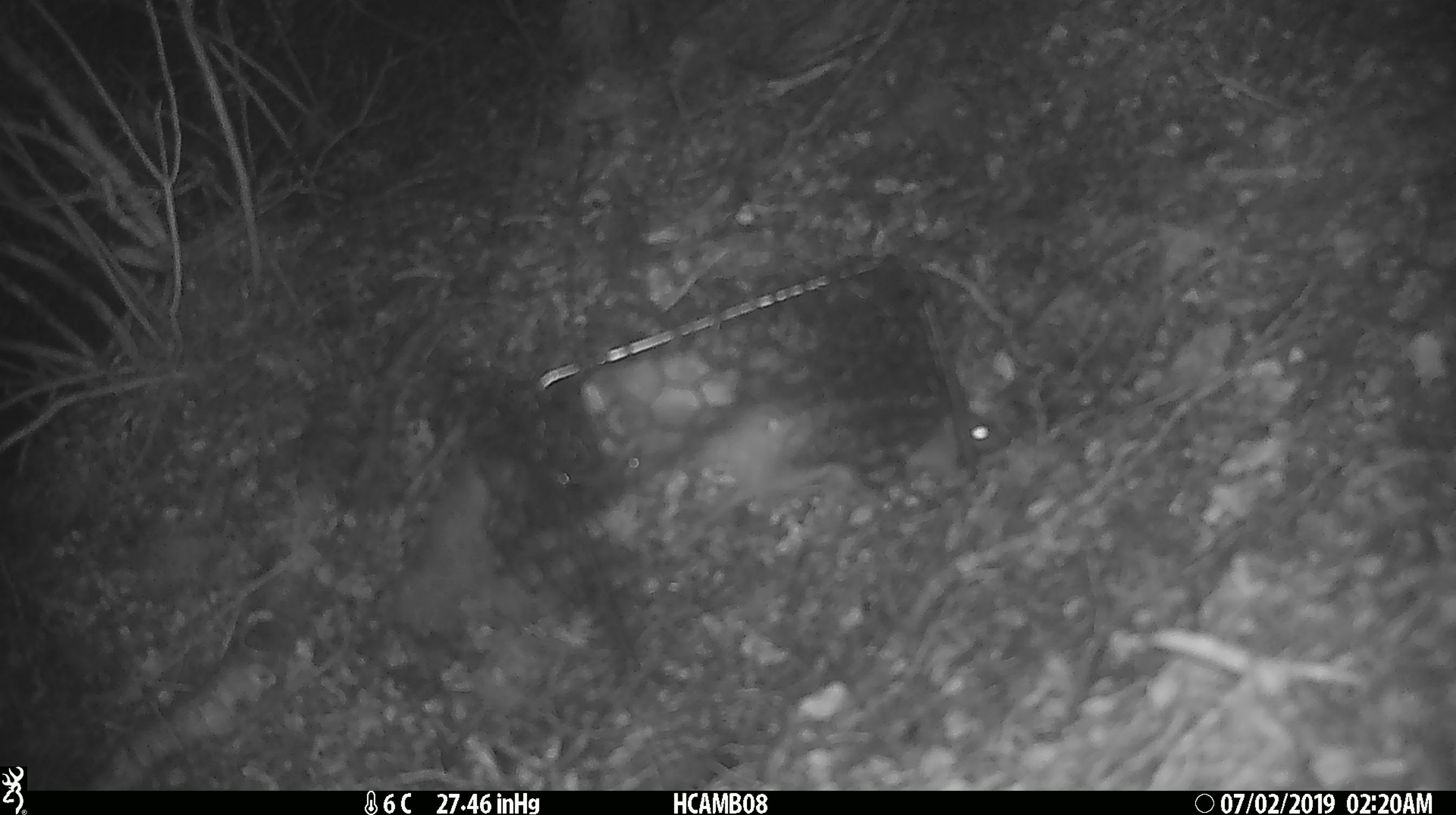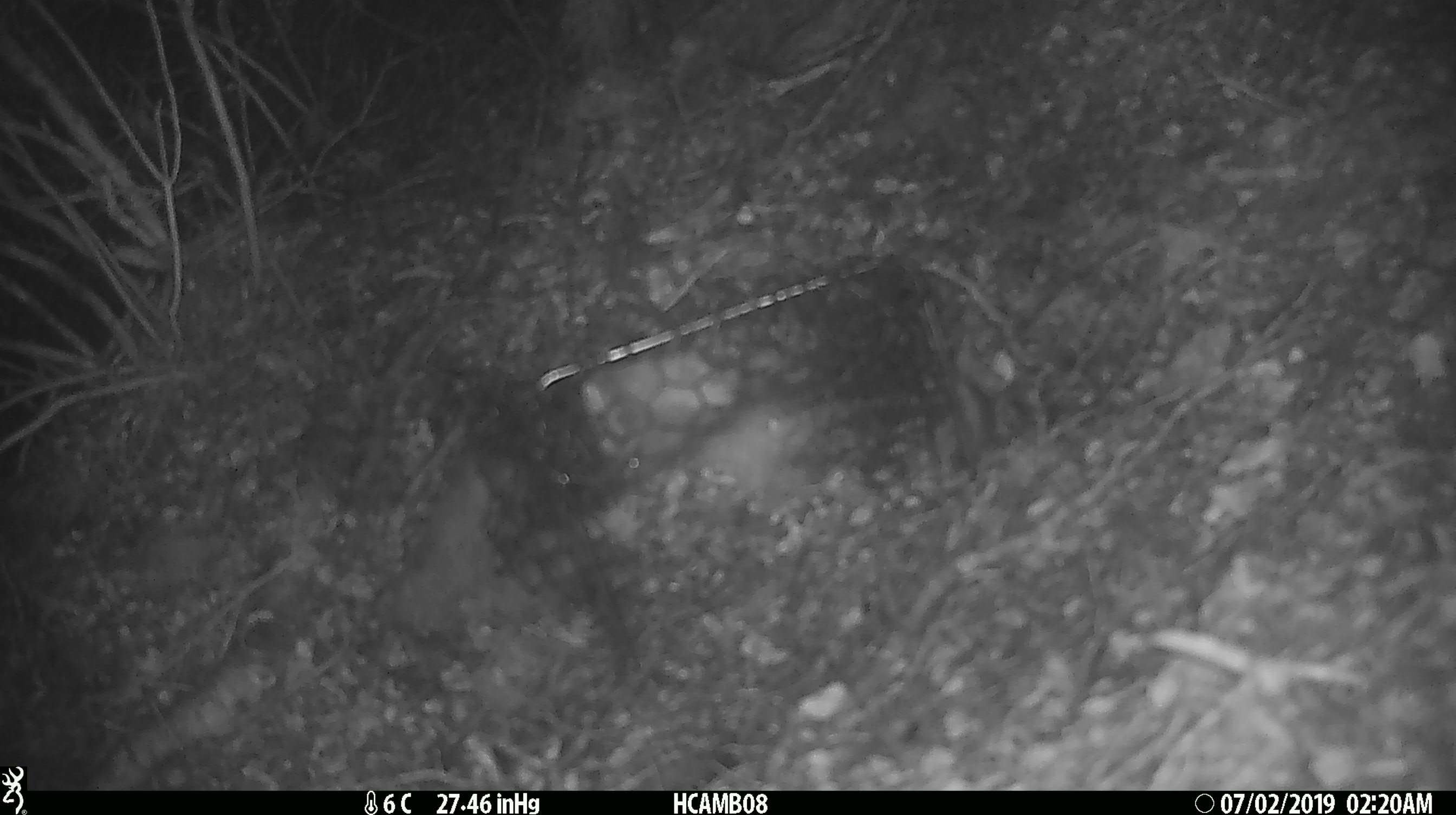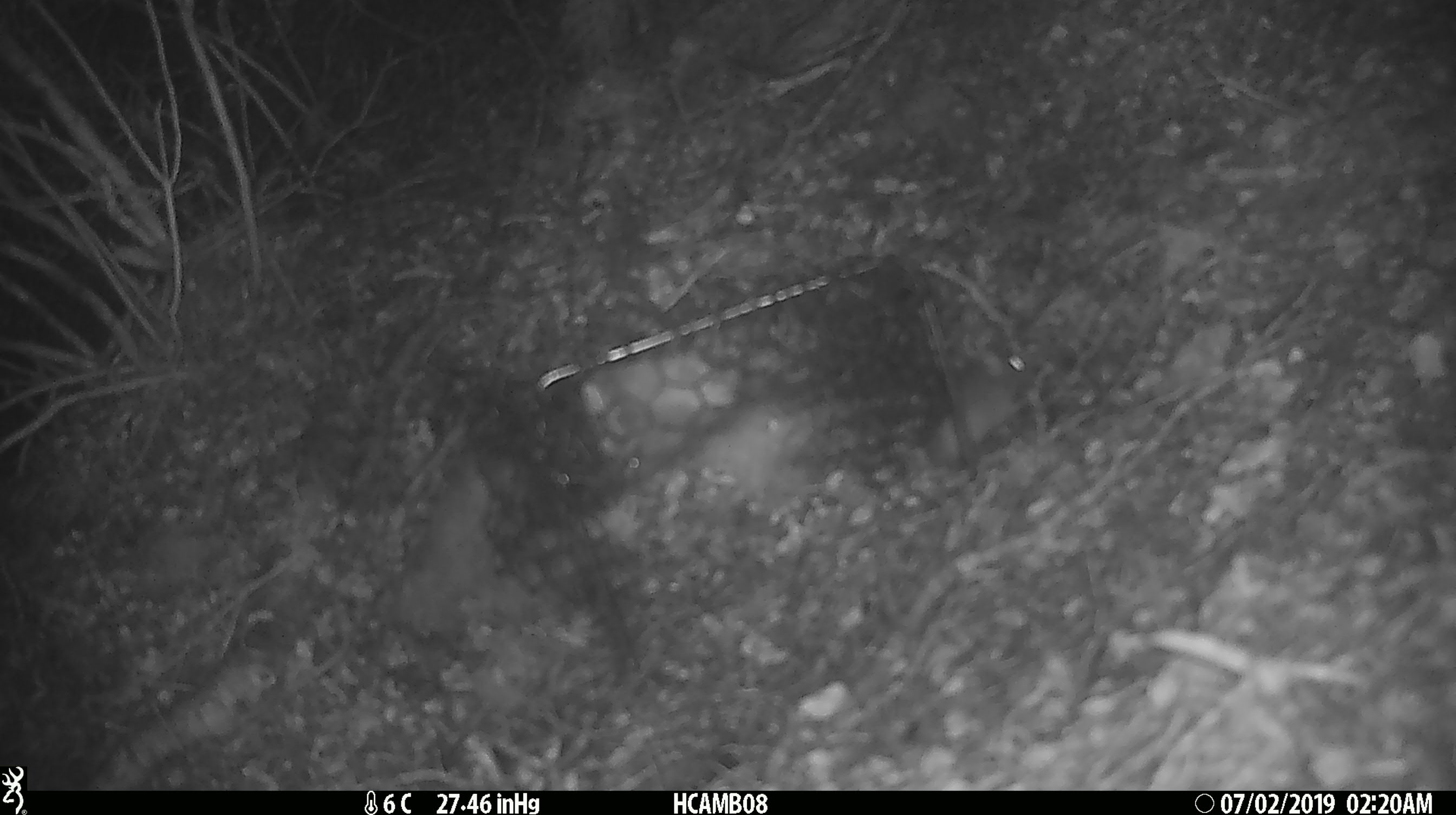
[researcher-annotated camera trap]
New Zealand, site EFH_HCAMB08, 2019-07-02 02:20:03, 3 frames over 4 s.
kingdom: Animalia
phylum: Chordata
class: Mammalia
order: Rodentia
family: Muridae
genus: Mus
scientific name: Mus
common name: mouse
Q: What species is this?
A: Mouse (Mus).